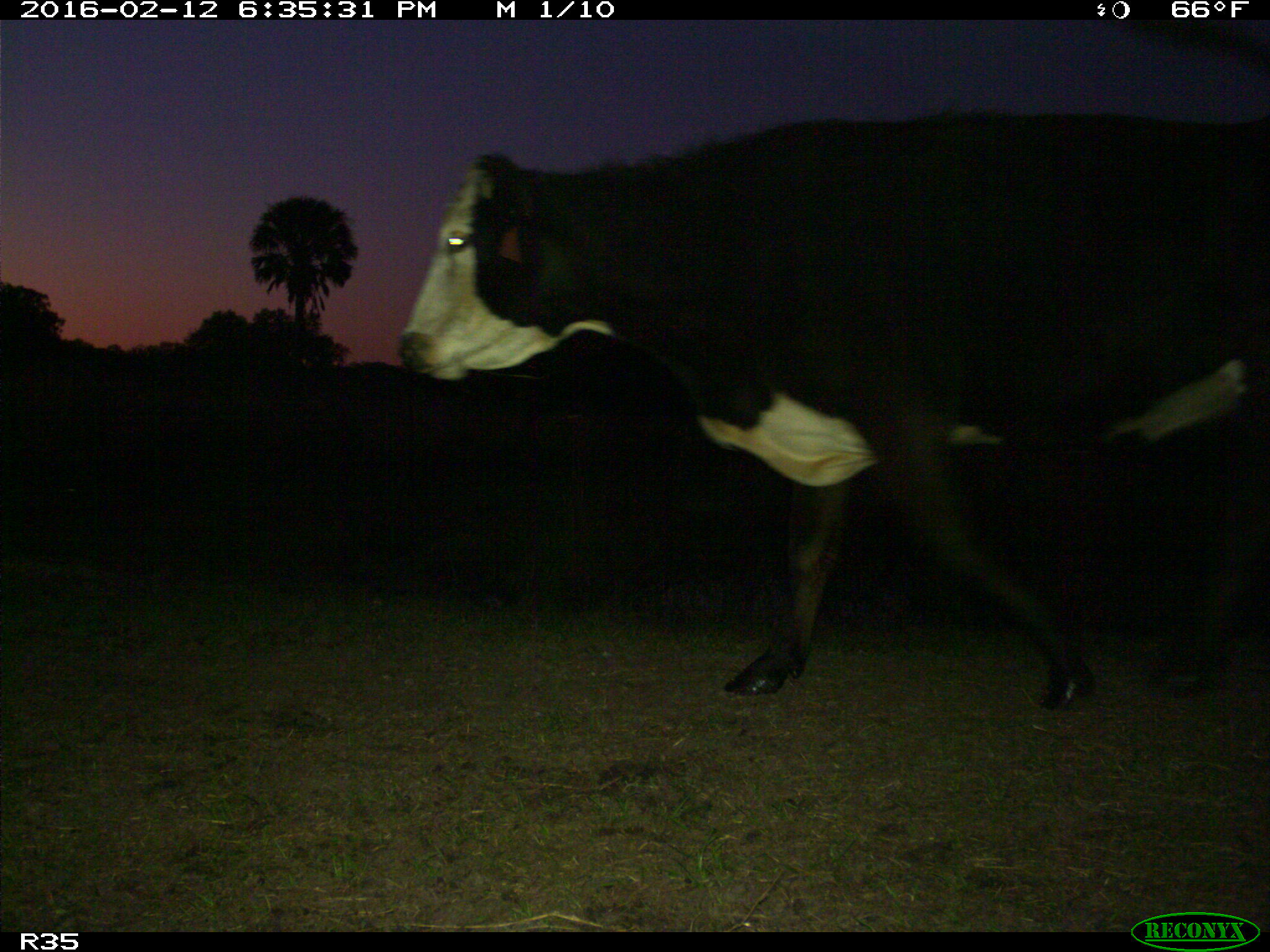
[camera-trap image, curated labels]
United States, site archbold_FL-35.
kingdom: Animalia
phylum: Chordata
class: Mammalia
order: Artiodactyla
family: Bovidae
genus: Bos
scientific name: Bos taurus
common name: domestic cow